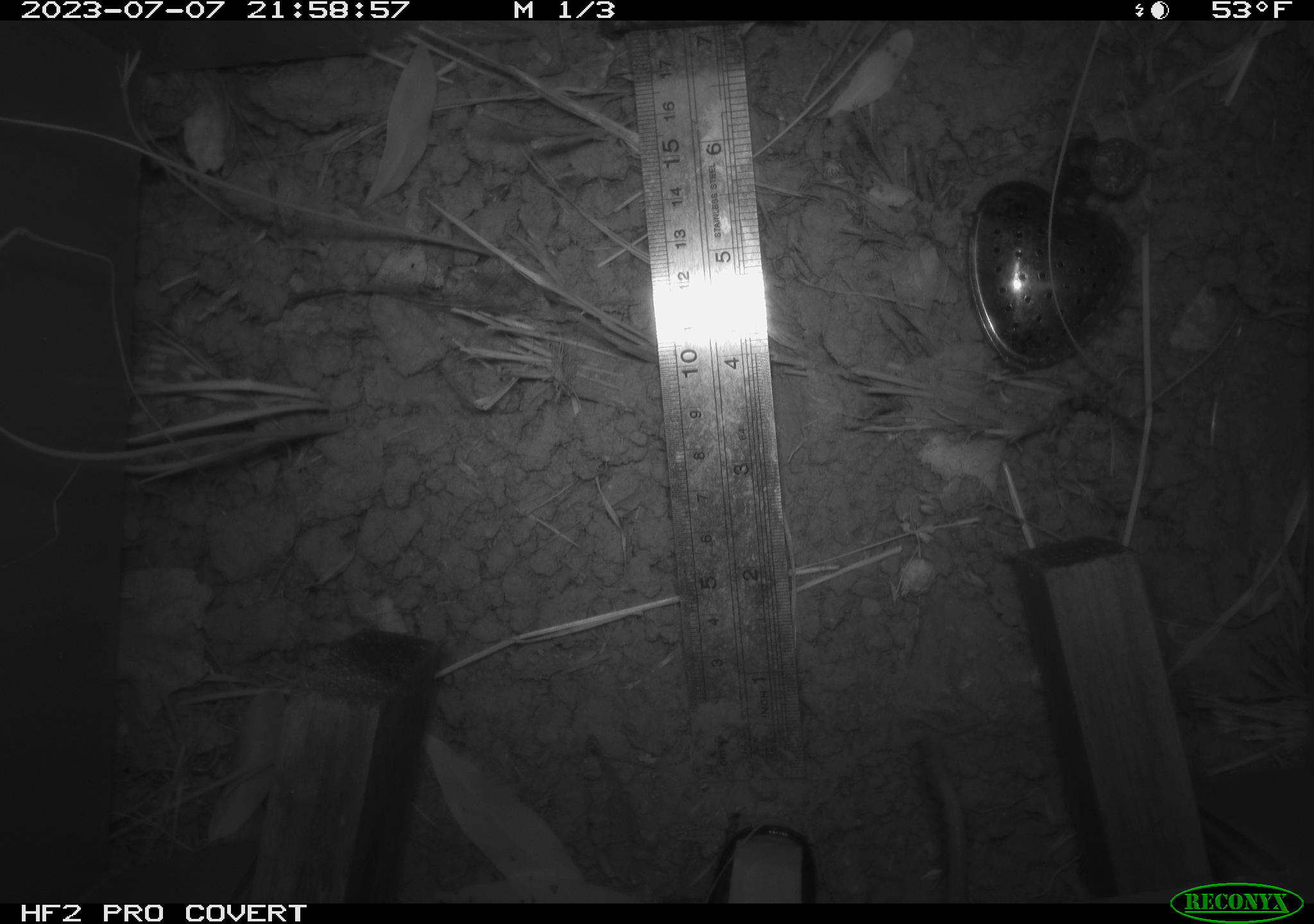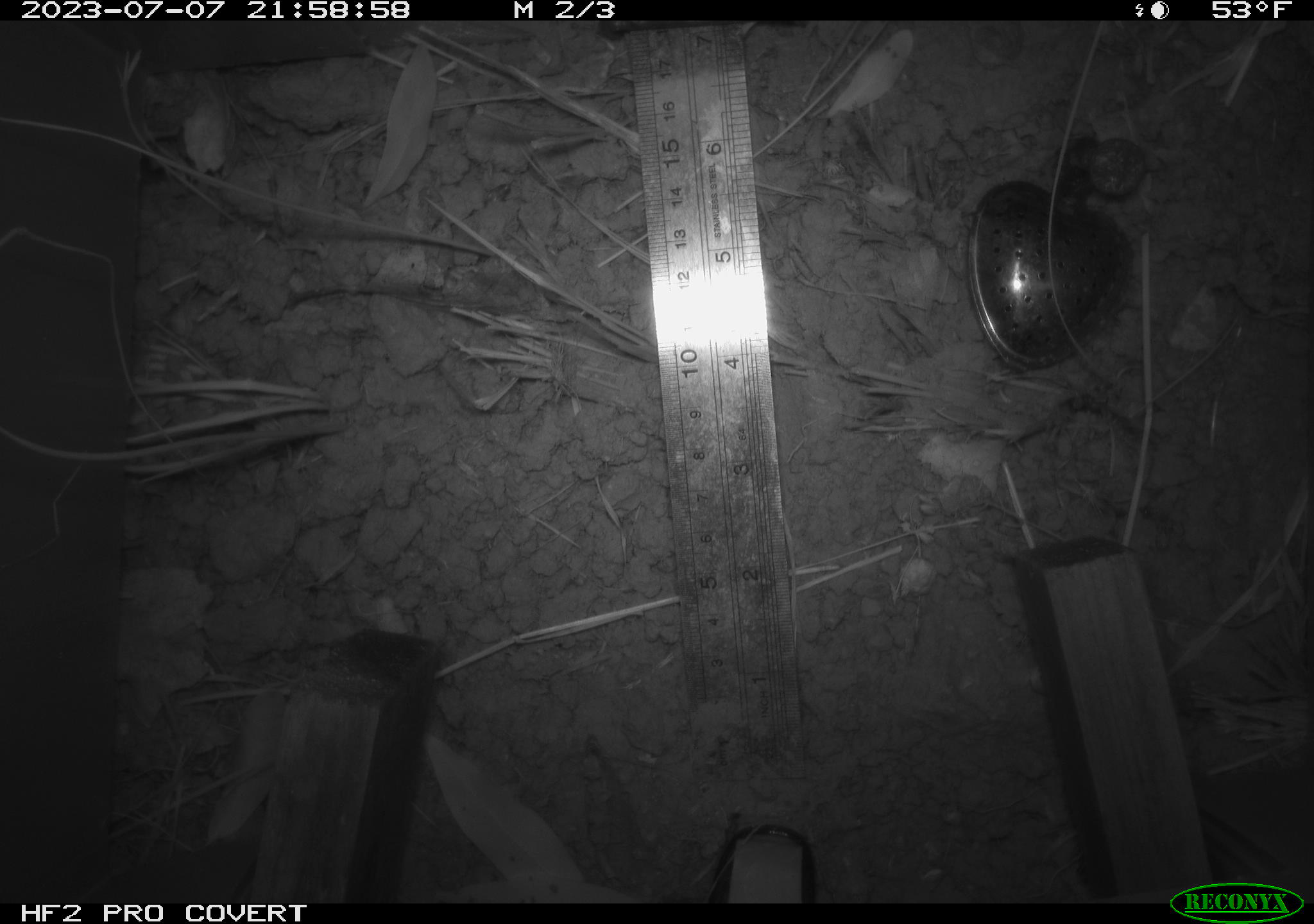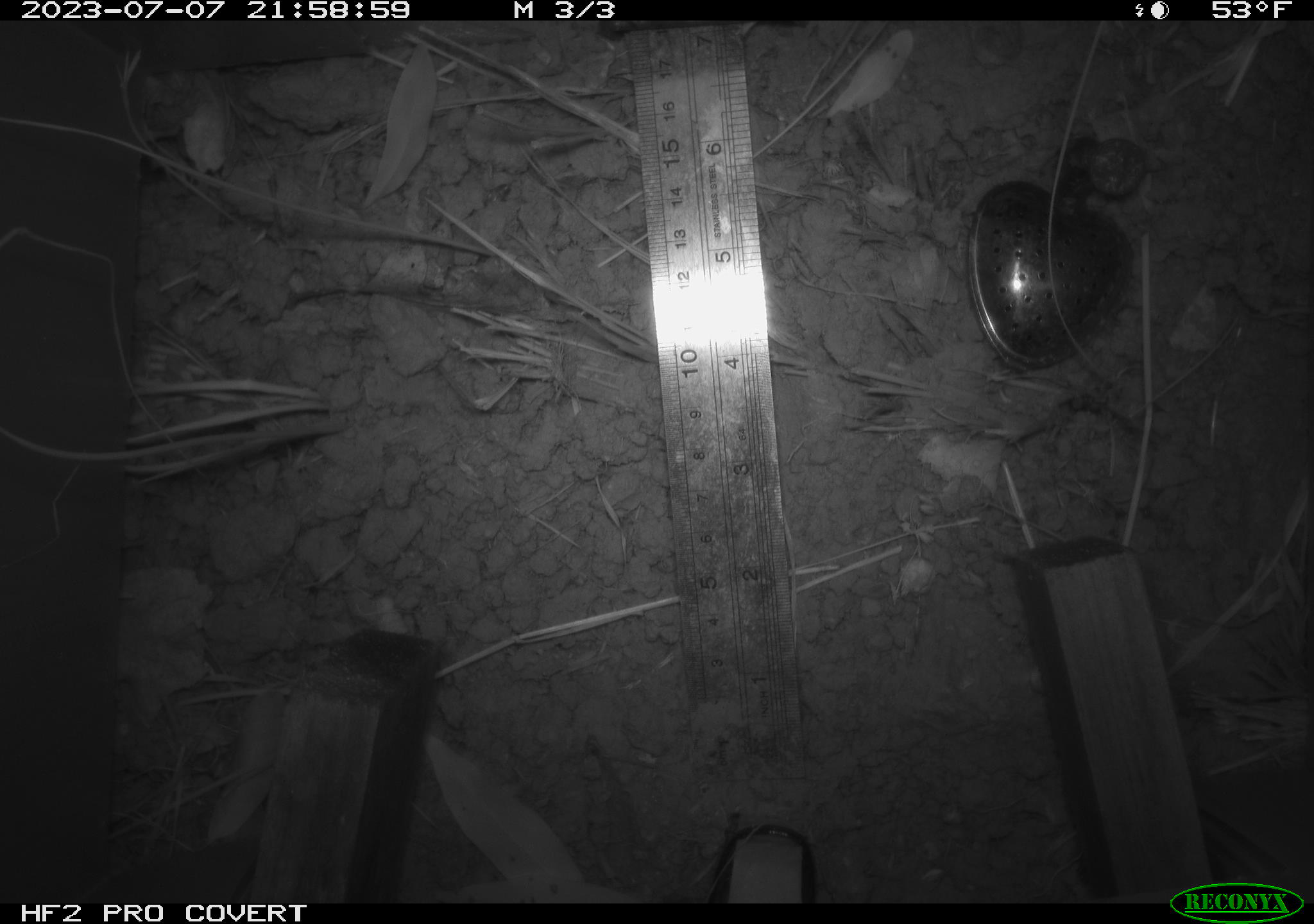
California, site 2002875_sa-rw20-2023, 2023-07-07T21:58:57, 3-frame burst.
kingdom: Animalia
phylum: Chordata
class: Mammalia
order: Rodentia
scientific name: Rodentia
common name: rodent